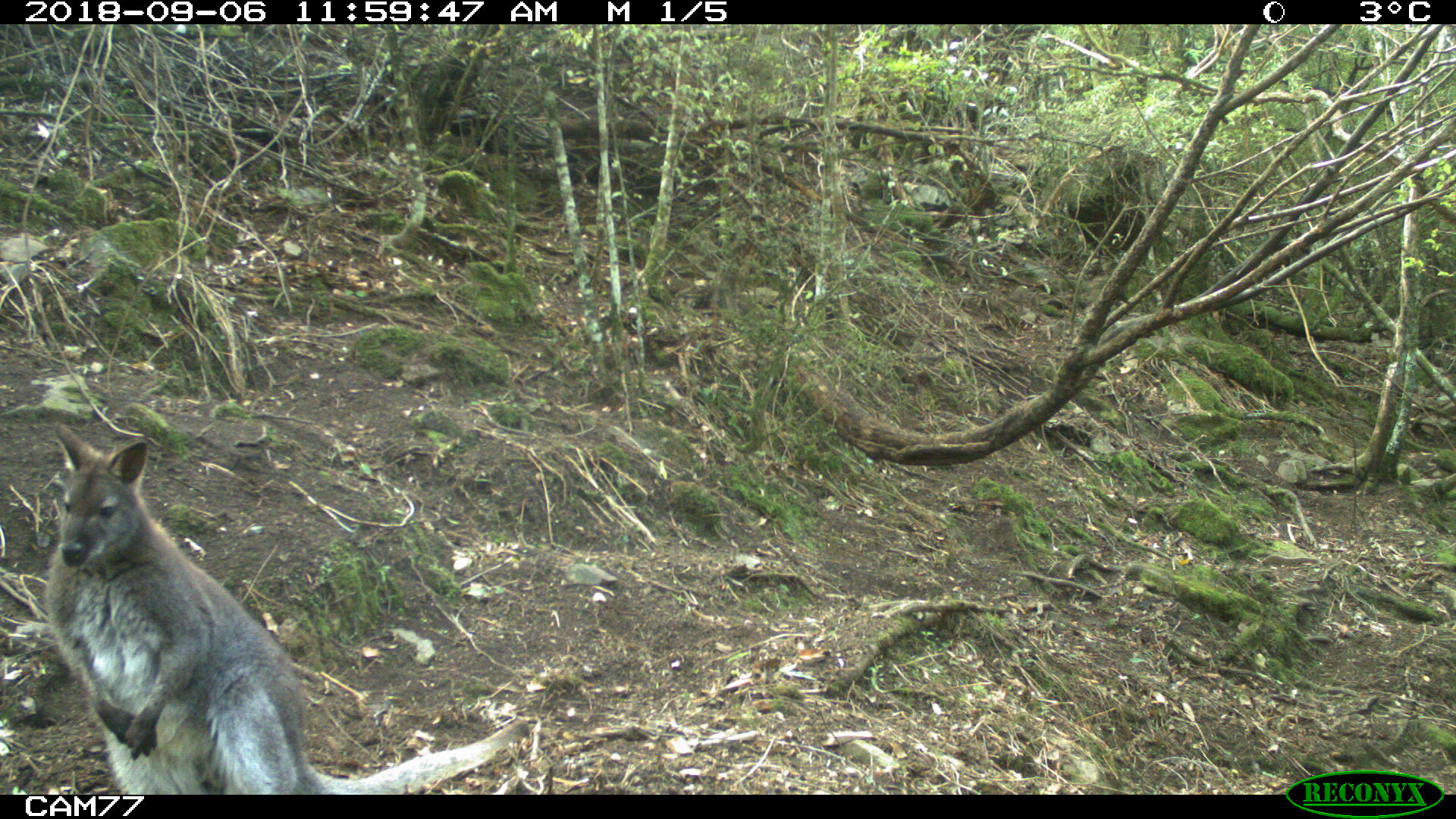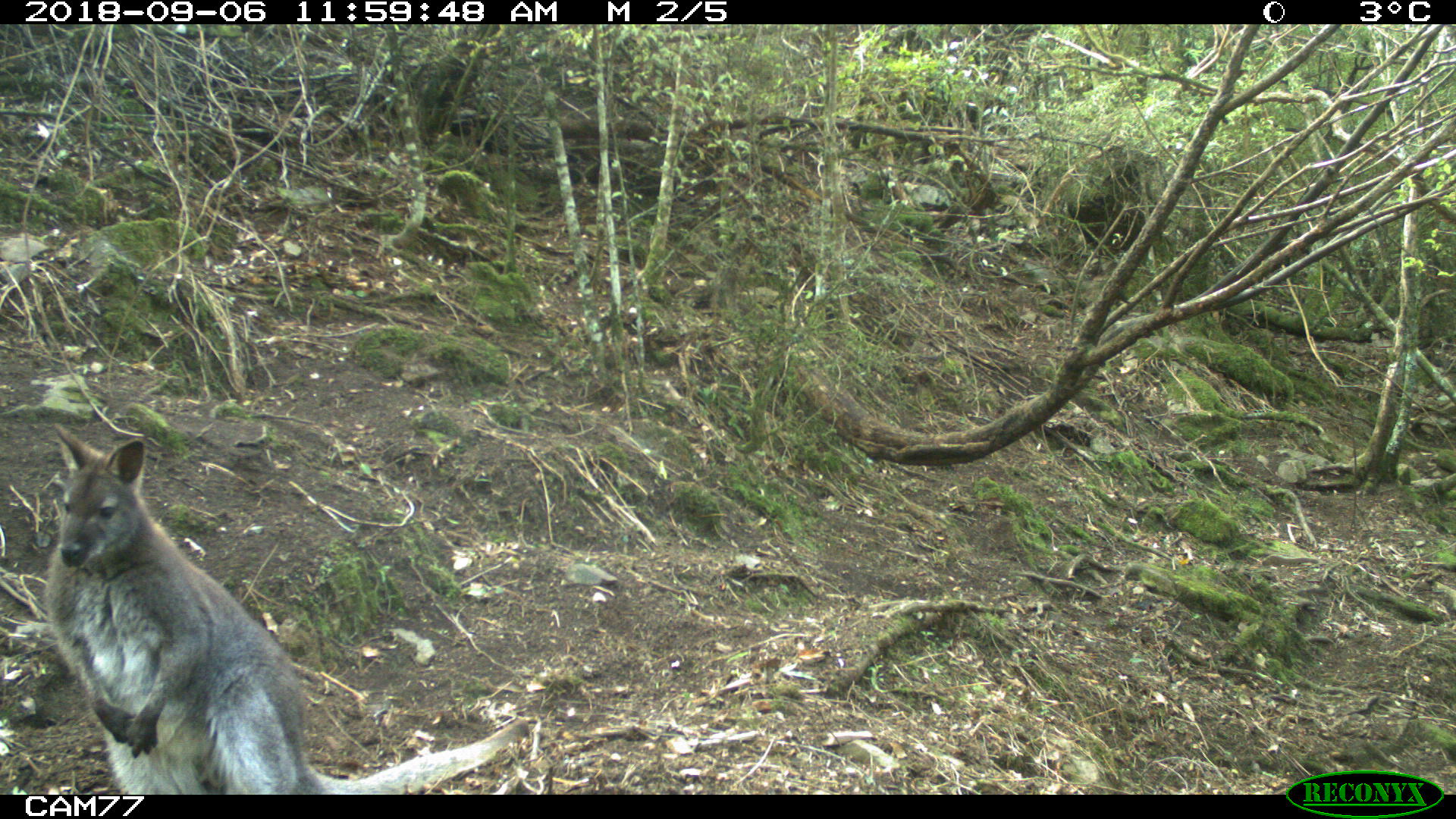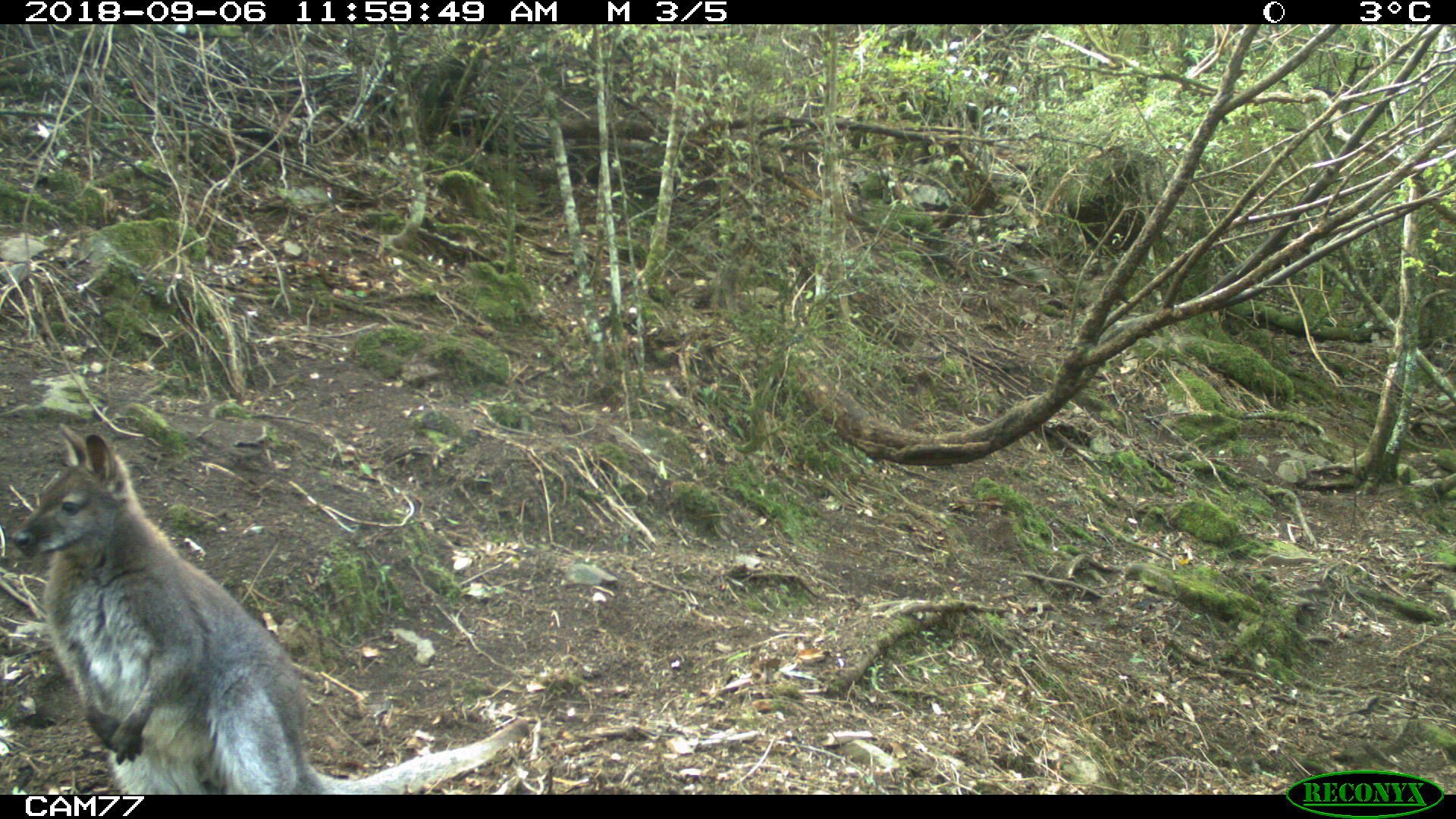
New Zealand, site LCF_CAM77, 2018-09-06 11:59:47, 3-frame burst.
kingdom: Animalia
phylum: Chordata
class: Mammalia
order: Diprotodontia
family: Macropodidae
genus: Notamacropus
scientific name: Notamacropus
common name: wallaby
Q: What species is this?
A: Wallaby (Notamacropus).